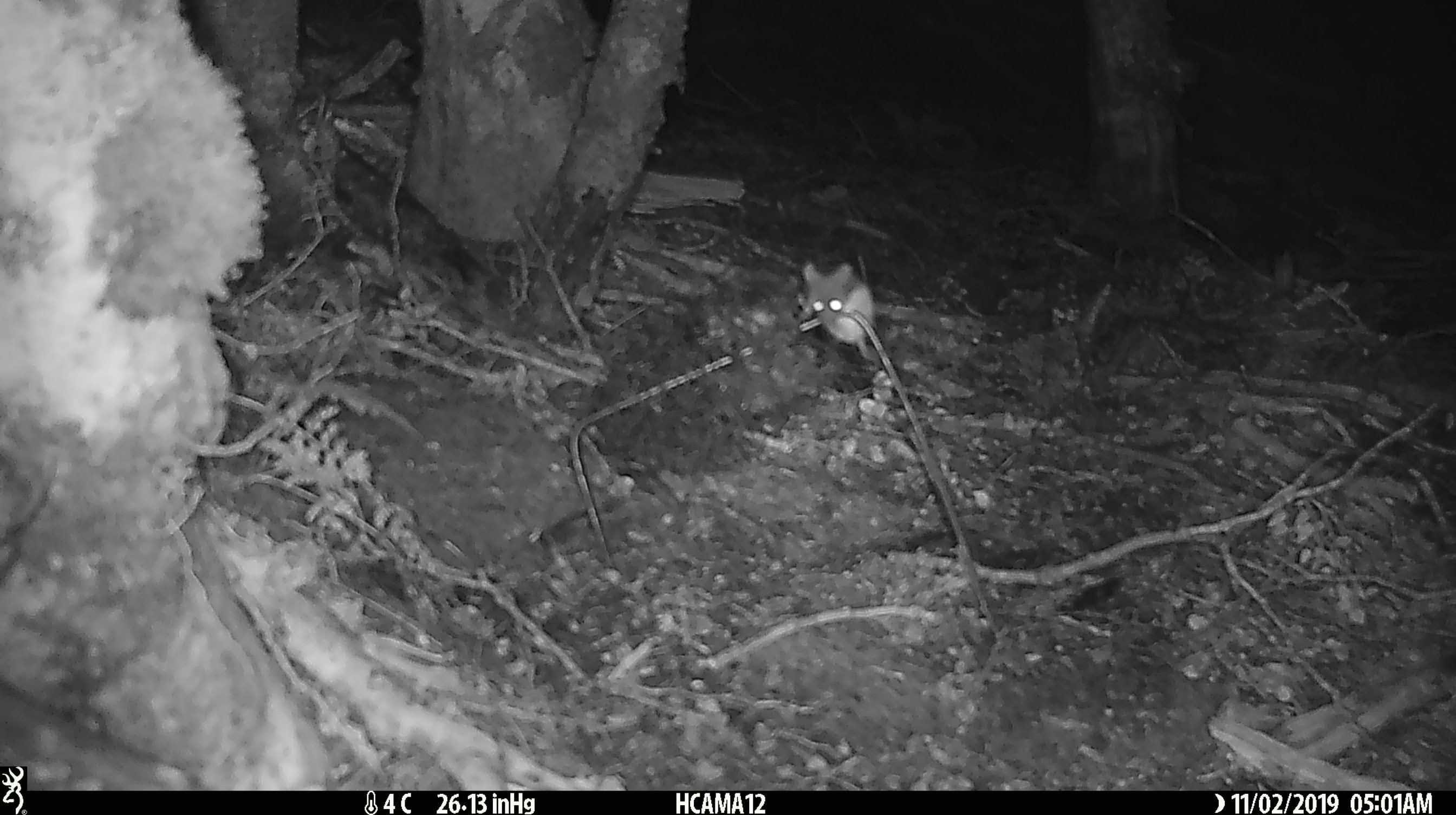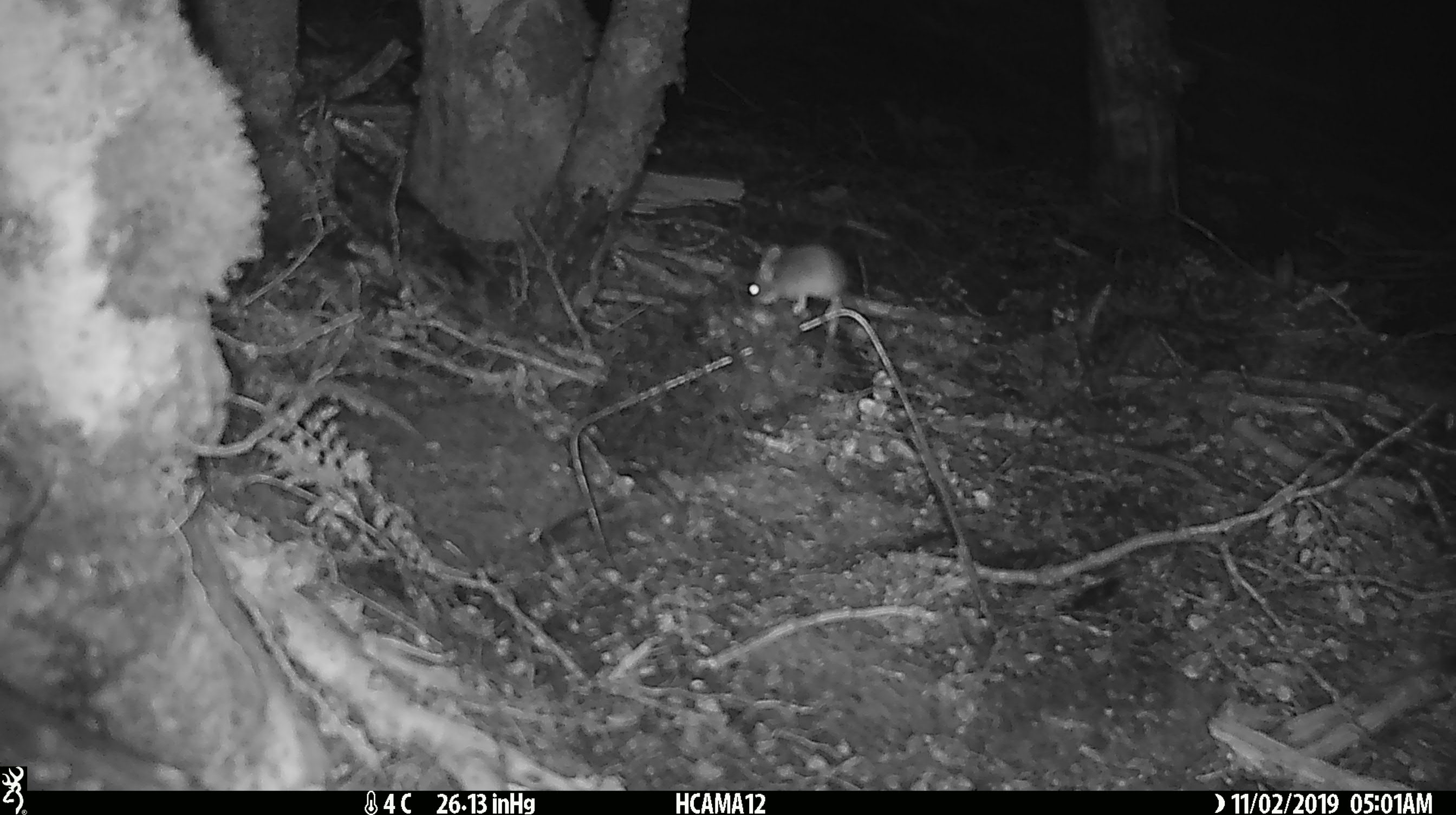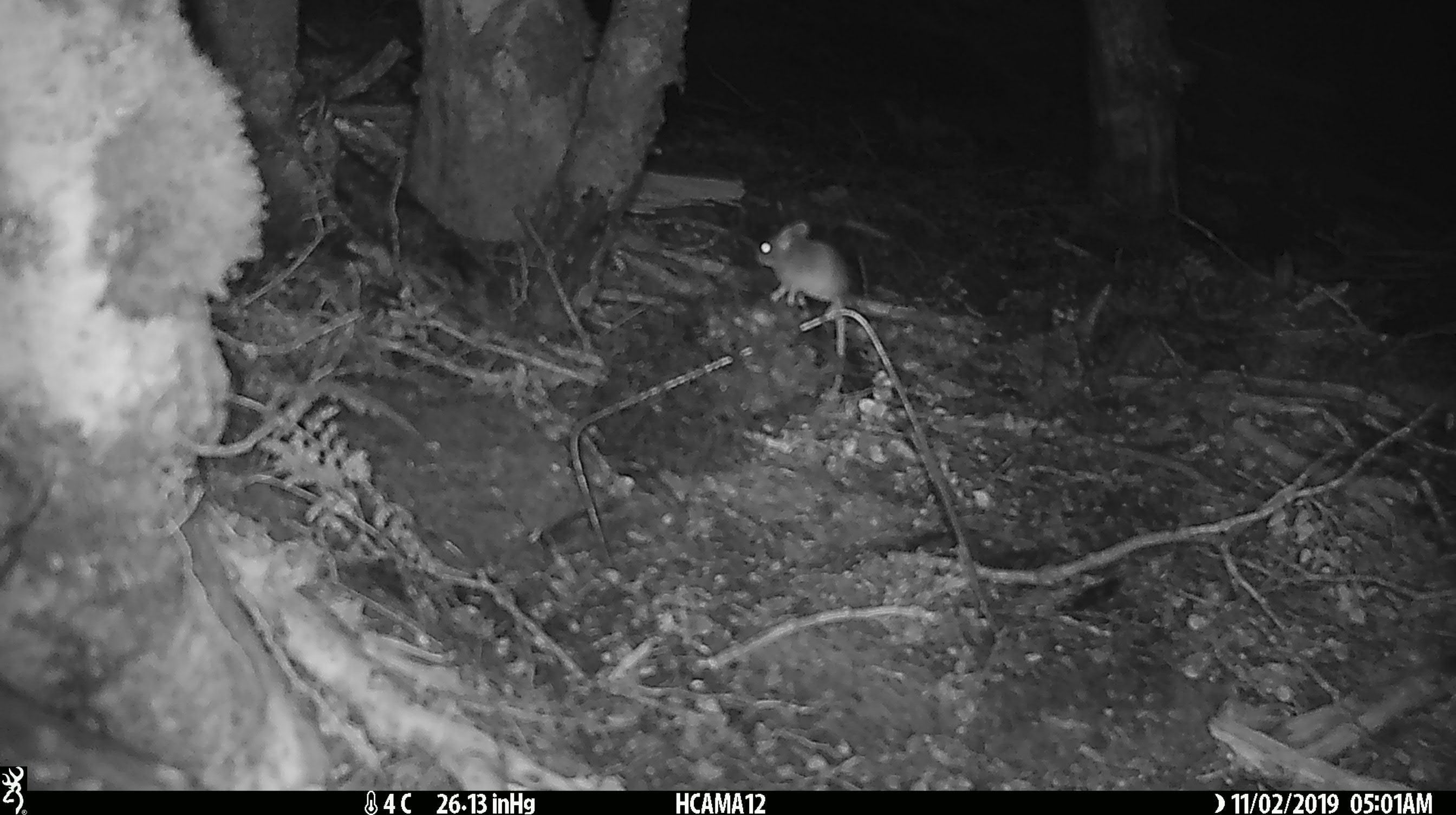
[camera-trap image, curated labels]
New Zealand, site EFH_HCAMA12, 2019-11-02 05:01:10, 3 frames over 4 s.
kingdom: Animalia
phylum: Chordata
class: Mammalia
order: Rodentia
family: Muridae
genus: Mus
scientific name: Mus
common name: mouse